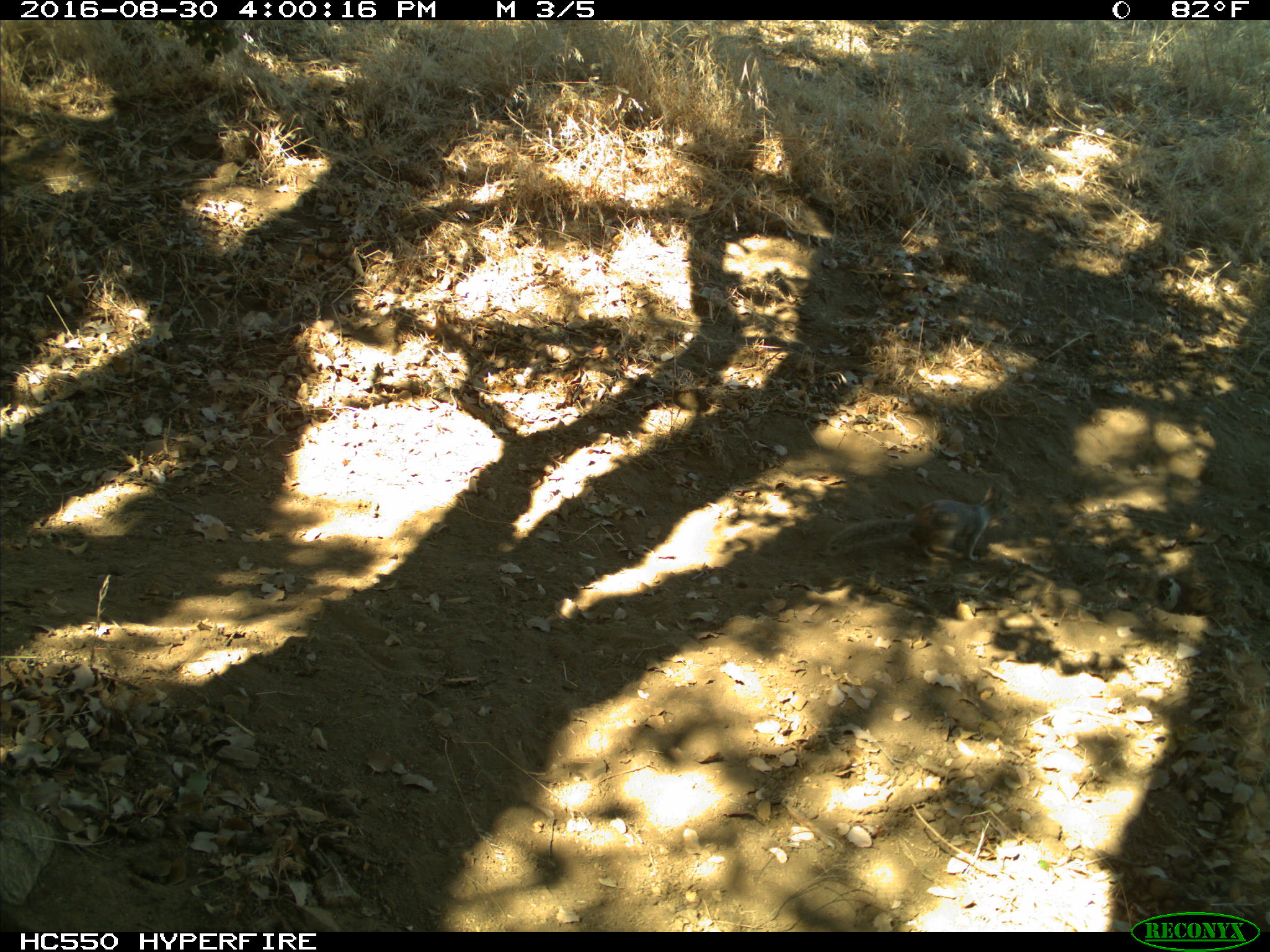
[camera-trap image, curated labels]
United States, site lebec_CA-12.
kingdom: Animalia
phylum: Chordata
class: Mammalia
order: Rodentia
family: Sciuridae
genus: Otospermophilus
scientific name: Otospermophilus beecheyi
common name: california ground squirrel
Otospermophilus beecheyi (california ground squirrel).